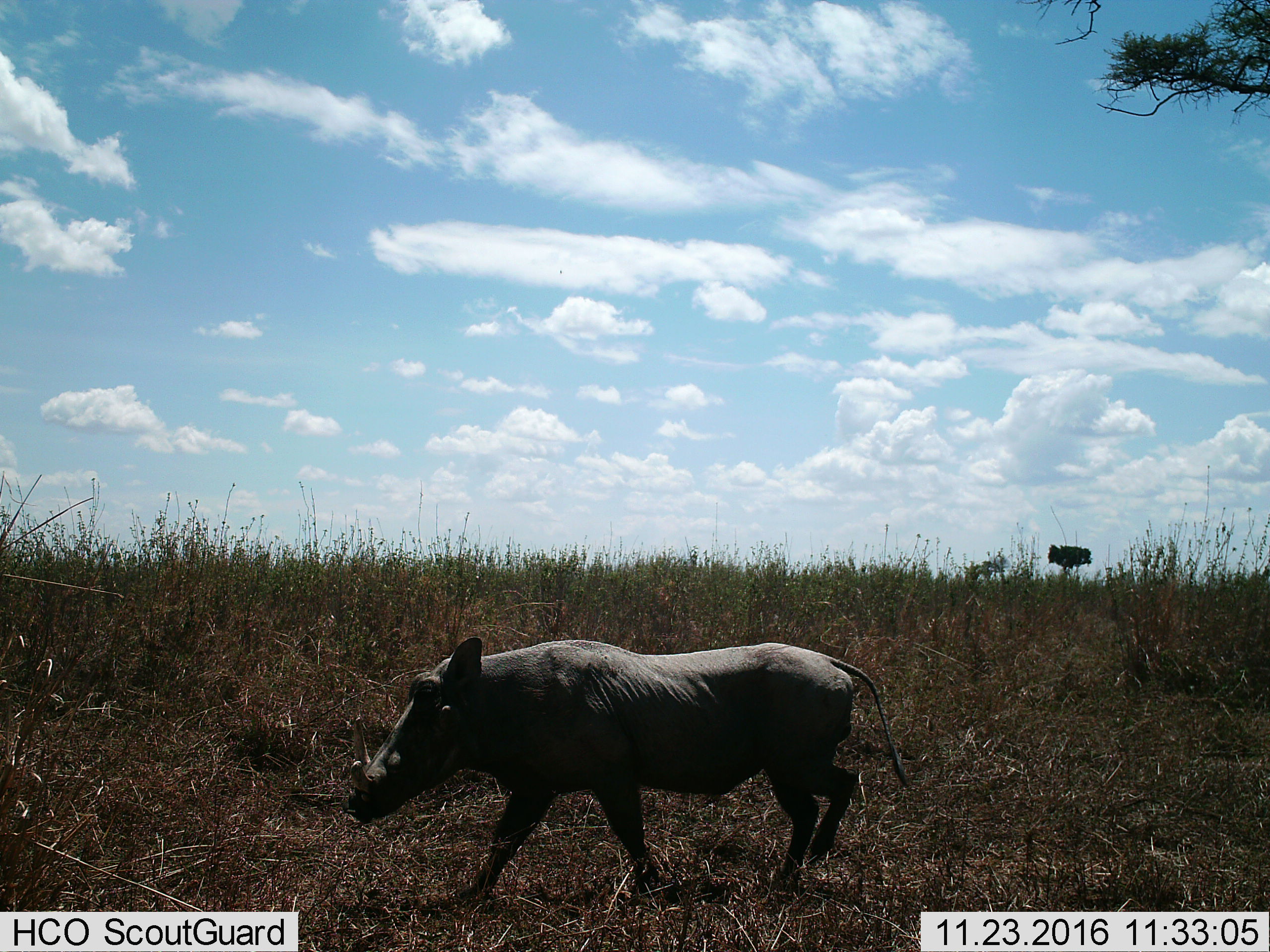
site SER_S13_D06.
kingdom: Animalia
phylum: Chordata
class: Mammalia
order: Artiodactyla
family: Suidae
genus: Phacochoerus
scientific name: Phacochoerus africanus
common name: warthog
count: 1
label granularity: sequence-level